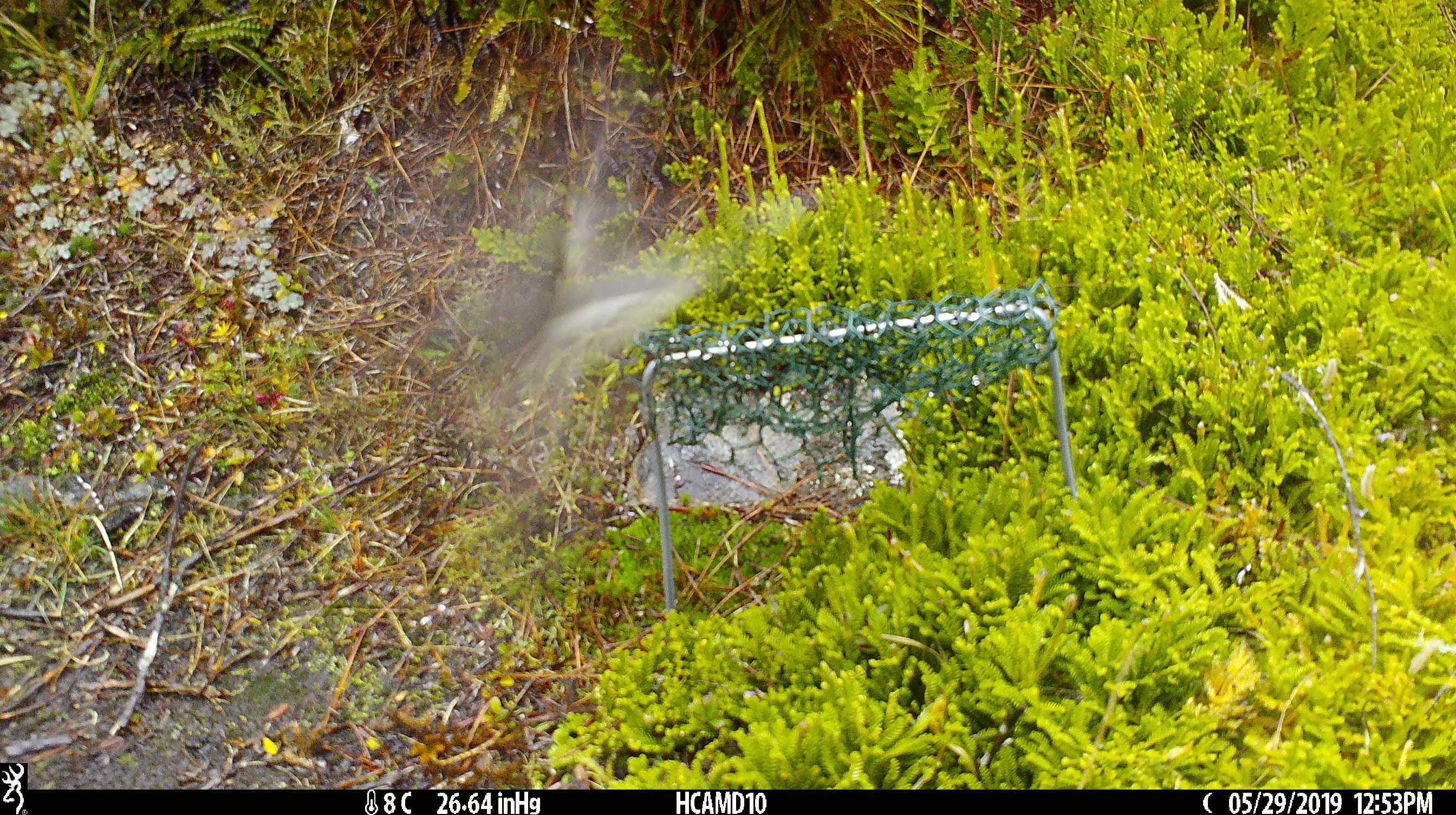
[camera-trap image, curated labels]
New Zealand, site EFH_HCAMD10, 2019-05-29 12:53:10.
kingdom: Animalia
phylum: Chordata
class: Aves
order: Passeriformes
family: Petroicidae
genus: Petroica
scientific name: Petroica macrocephala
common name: tomtit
Tomtit (Petroica macrocephala).